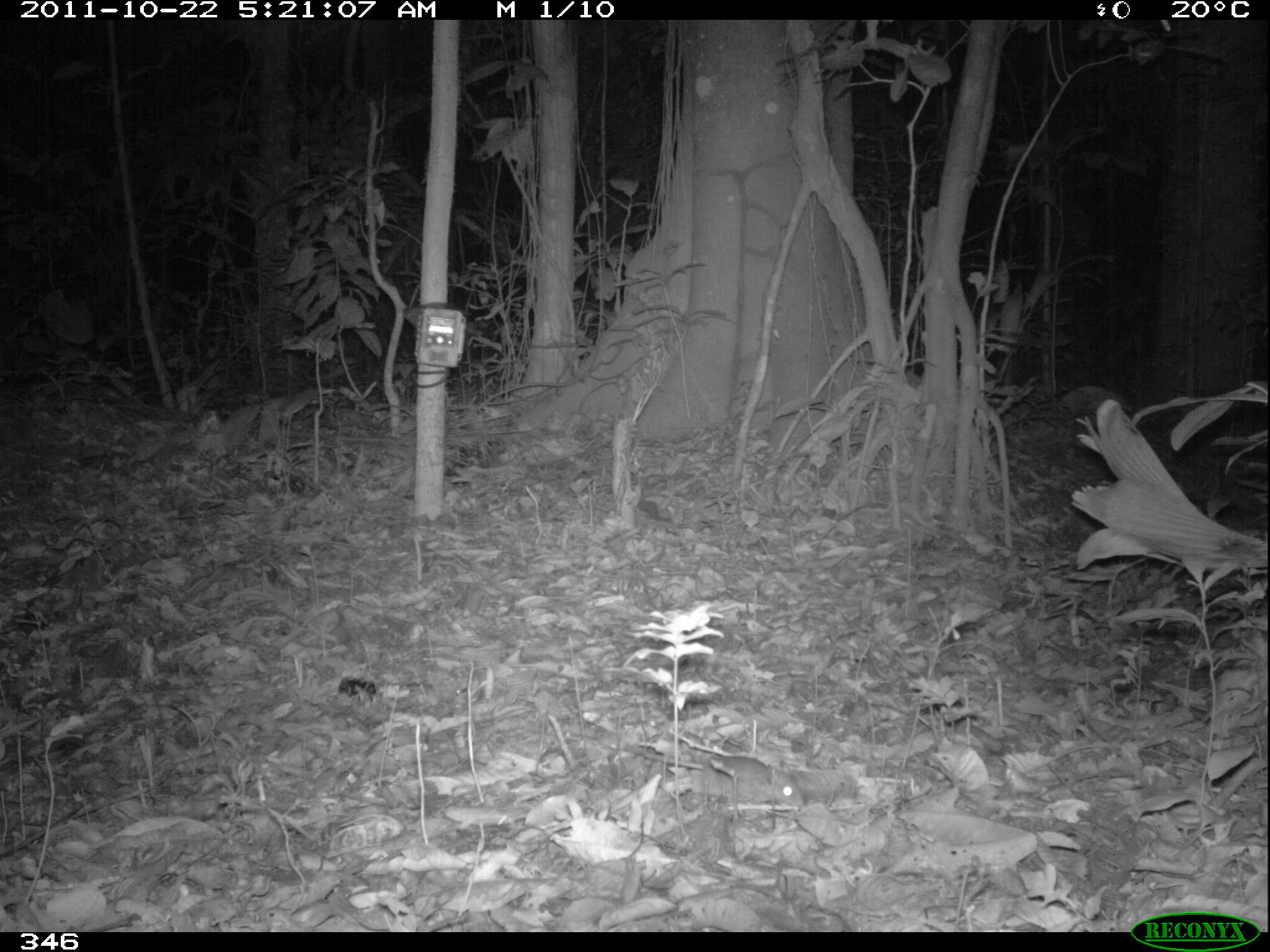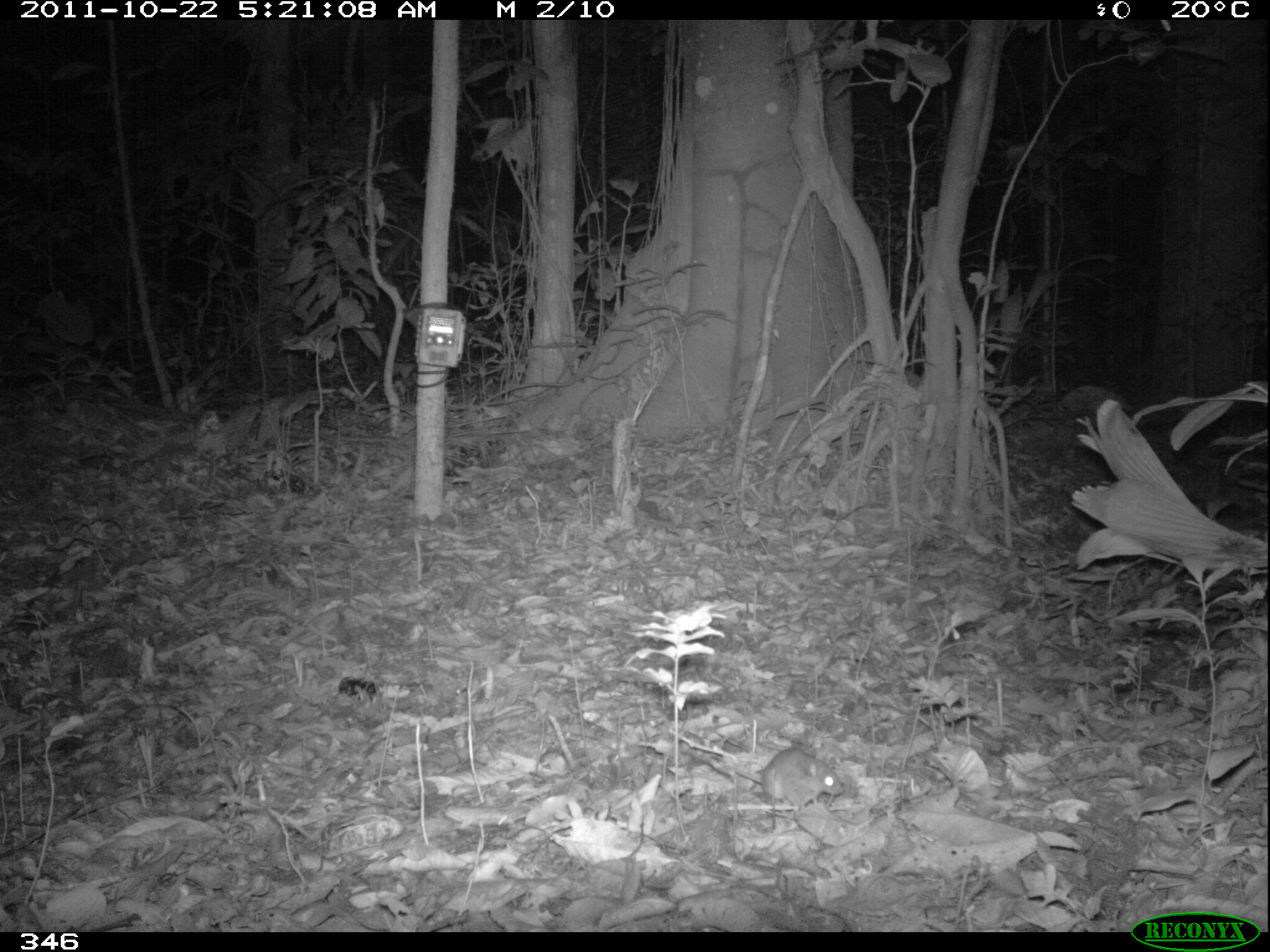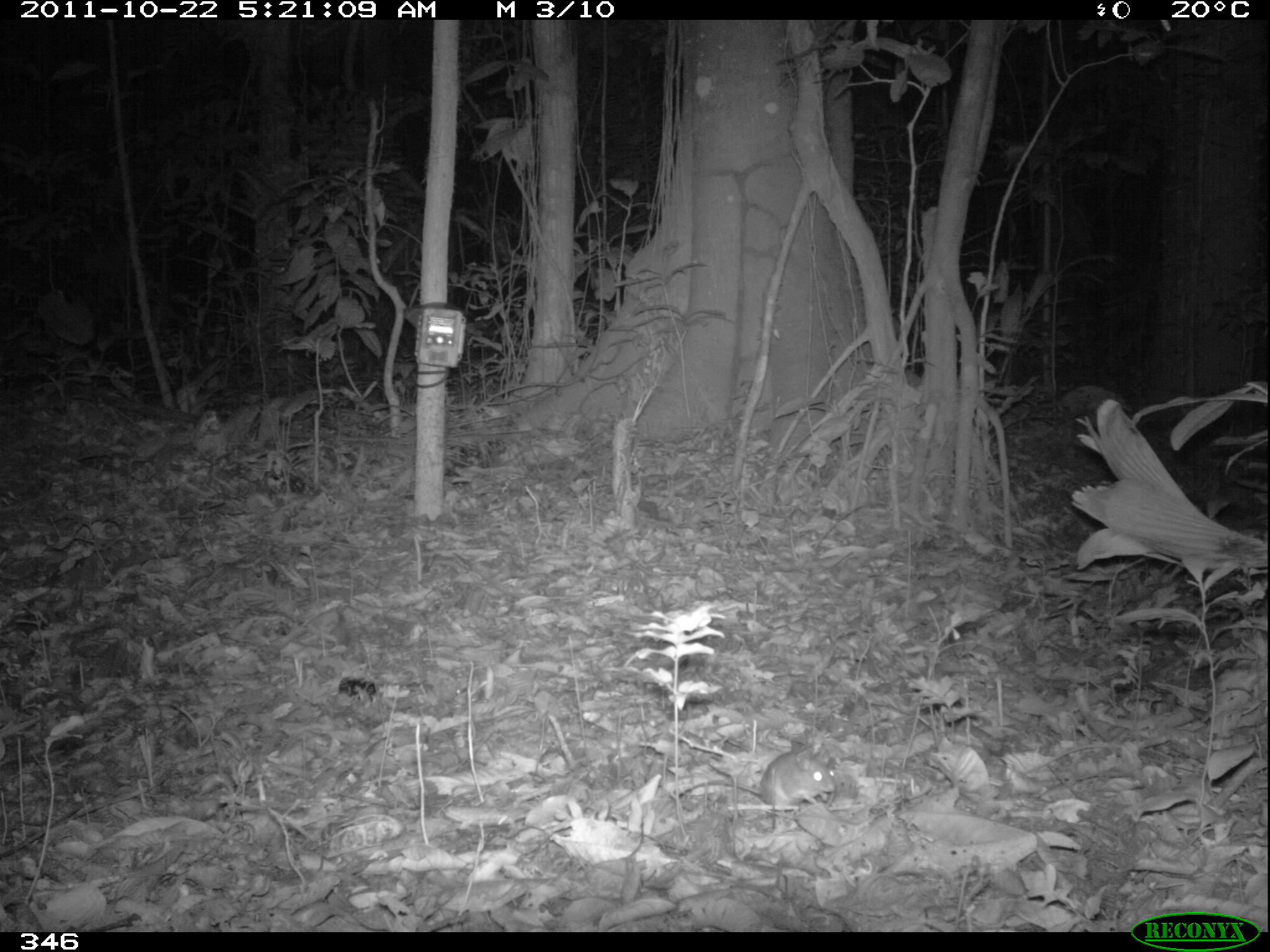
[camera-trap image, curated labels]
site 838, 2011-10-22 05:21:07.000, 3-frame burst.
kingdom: Animalia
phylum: Chordata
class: Mammalia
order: Rodentia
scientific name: Rodentia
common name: rodents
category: unknown rodent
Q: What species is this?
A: Unknown rodent (rodents) (Rodentia).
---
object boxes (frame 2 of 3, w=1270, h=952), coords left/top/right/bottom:
unknown rodent: 721/746/844/817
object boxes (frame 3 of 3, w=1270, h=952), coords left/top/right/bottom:
unknown rodent: 677/748/837/825